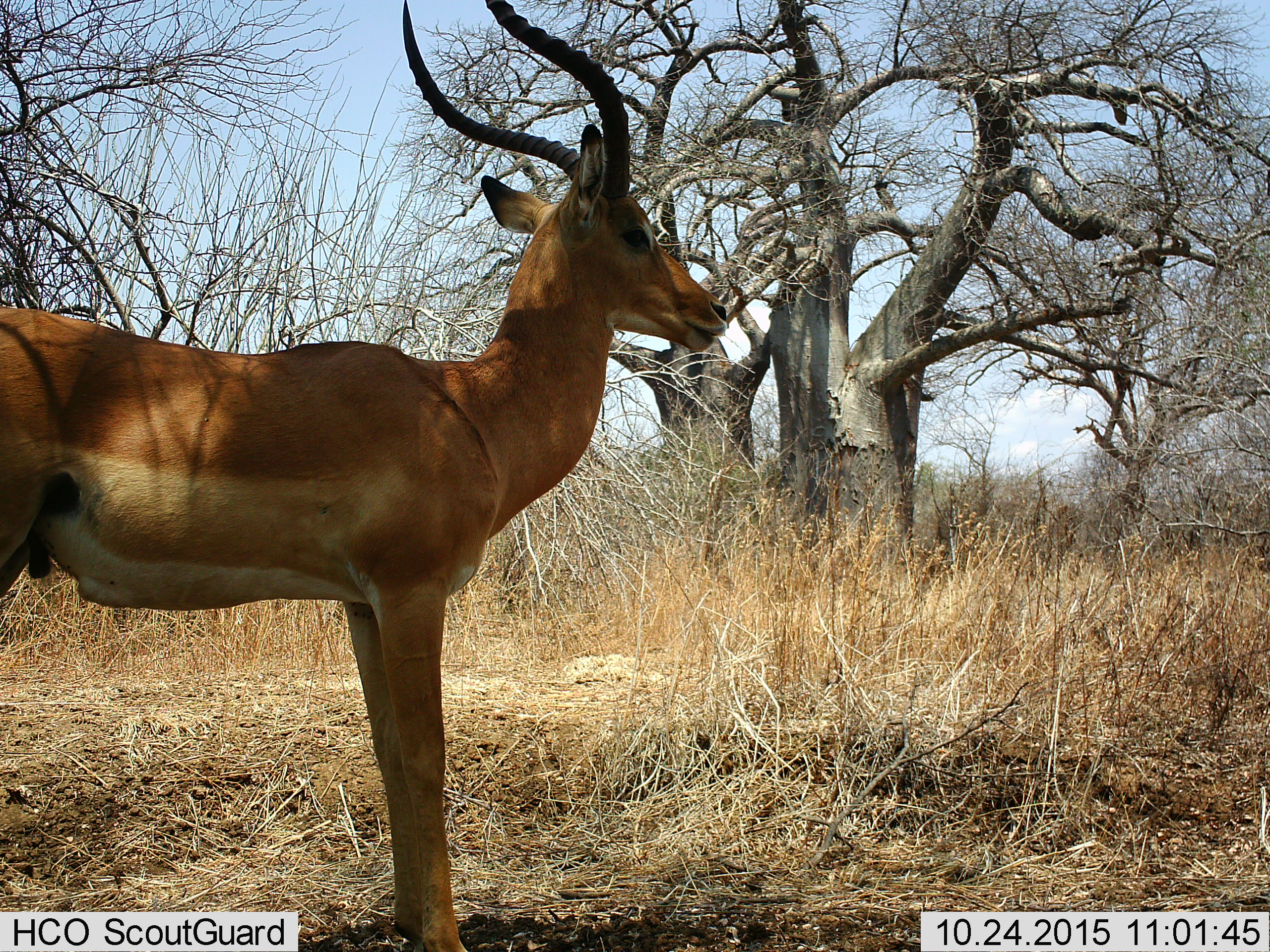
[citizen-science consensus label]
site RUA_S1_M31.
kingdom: Animalia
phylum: Chordata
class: Mammalia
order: Artiodactyla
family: Bovidae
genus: Aepyceros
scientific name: Aepyceros melampus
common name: impala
Impala (Aepyceros melampus), count 1. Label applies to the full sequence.